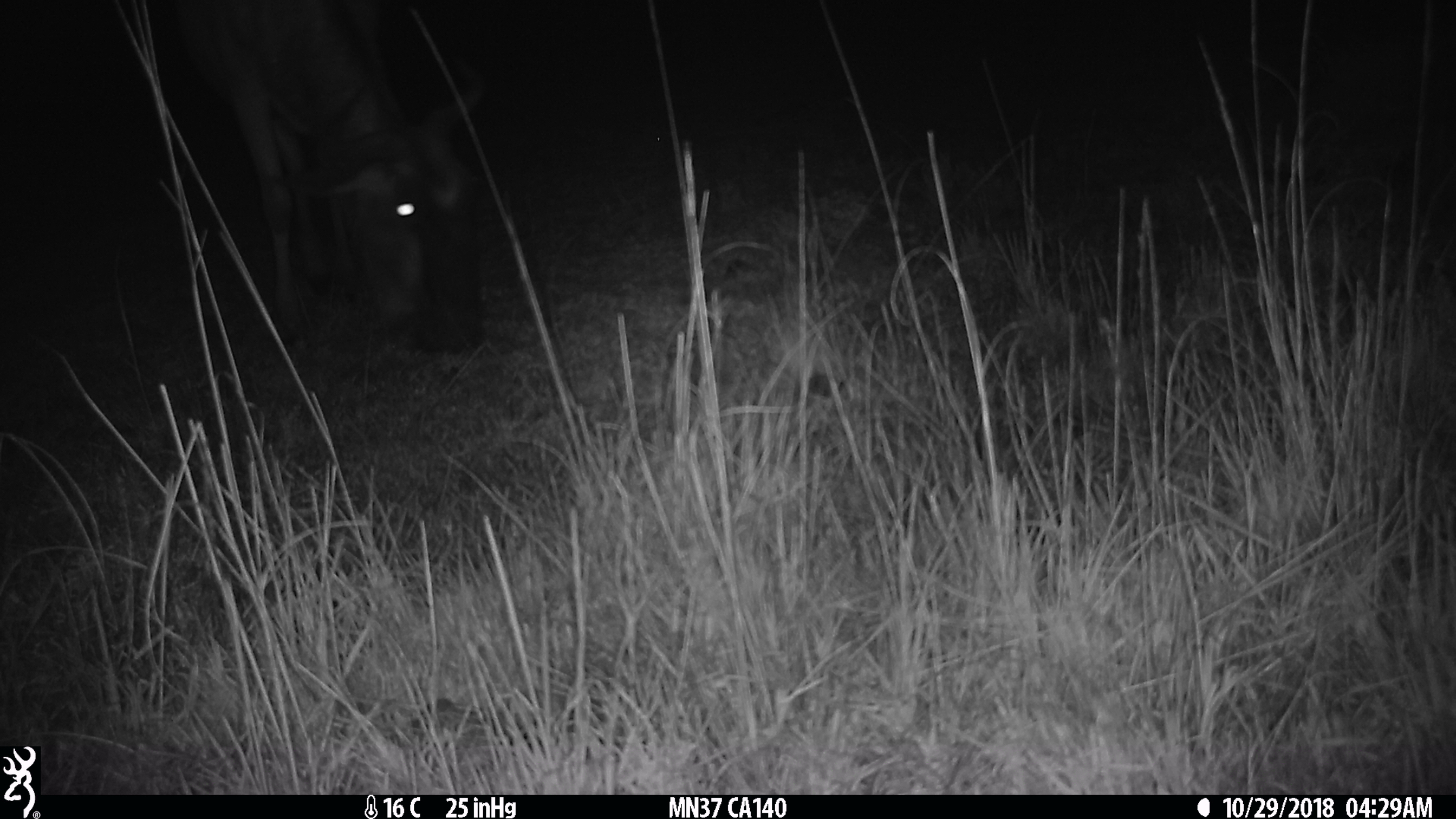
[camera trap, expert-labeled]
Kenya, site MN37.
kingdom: Animalia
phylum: Chordata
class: Mammalia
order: Artiodactyla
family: Bovidae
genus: Connochaetes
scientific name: Connochaetes taurinus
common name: blue wildebeest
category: wildebeest